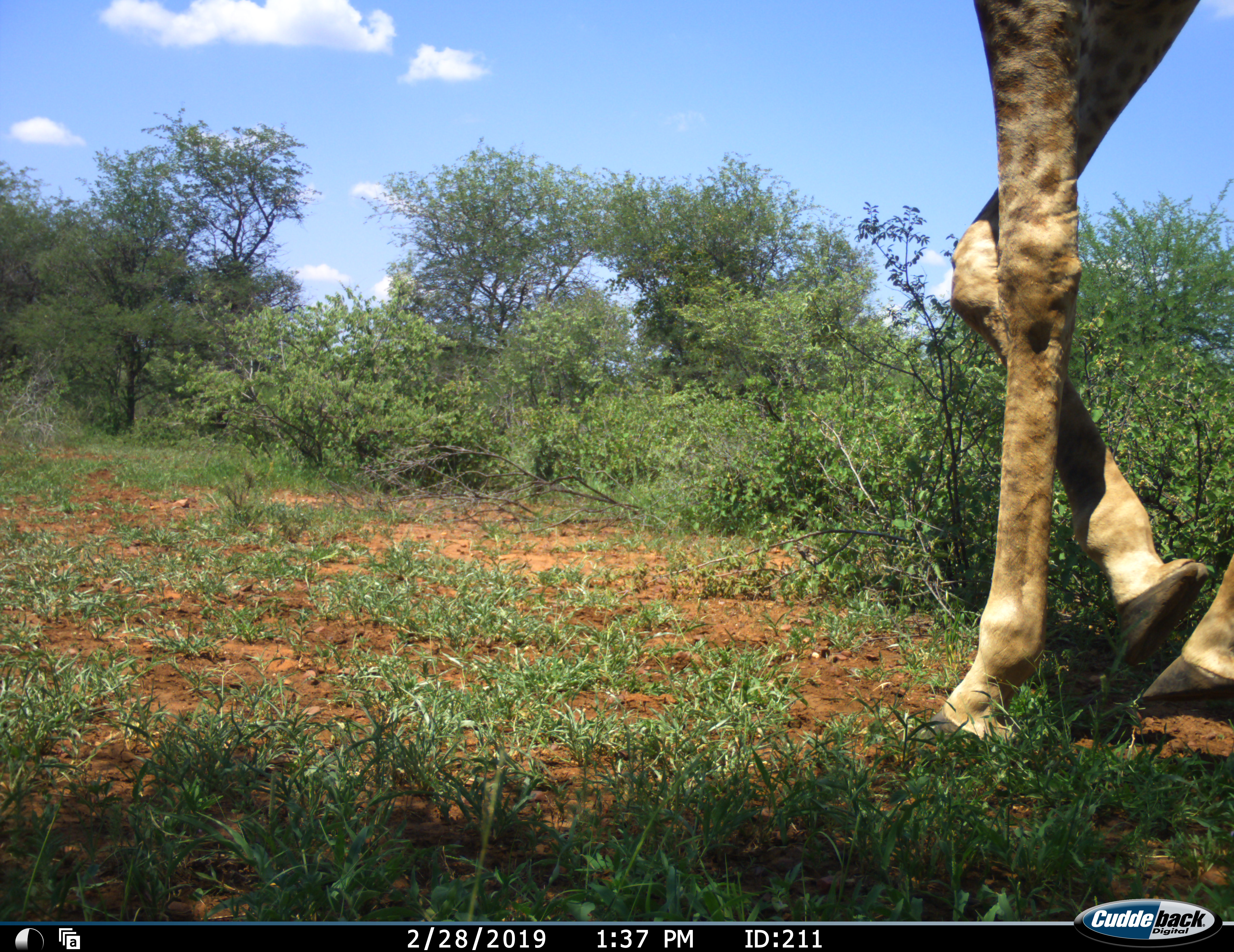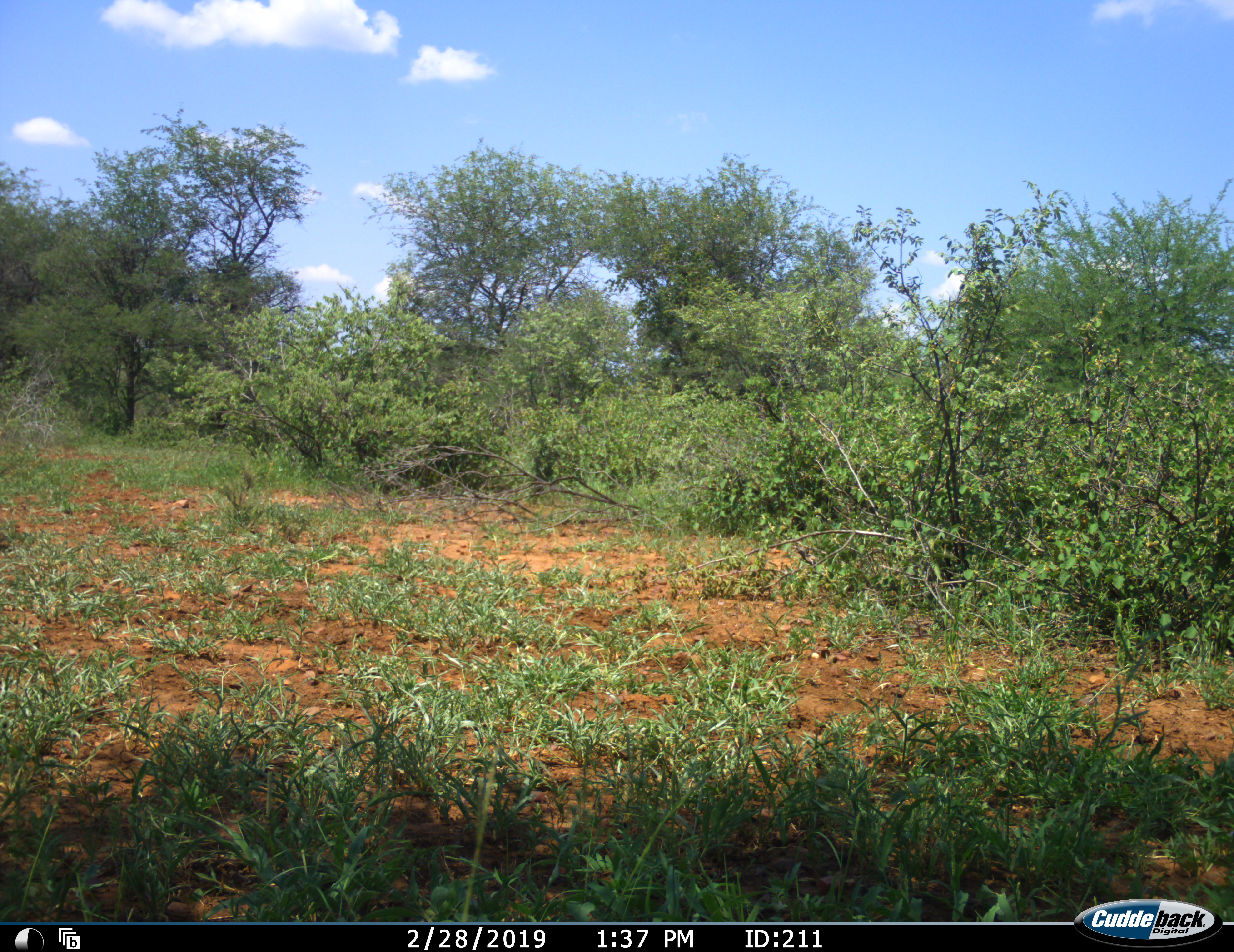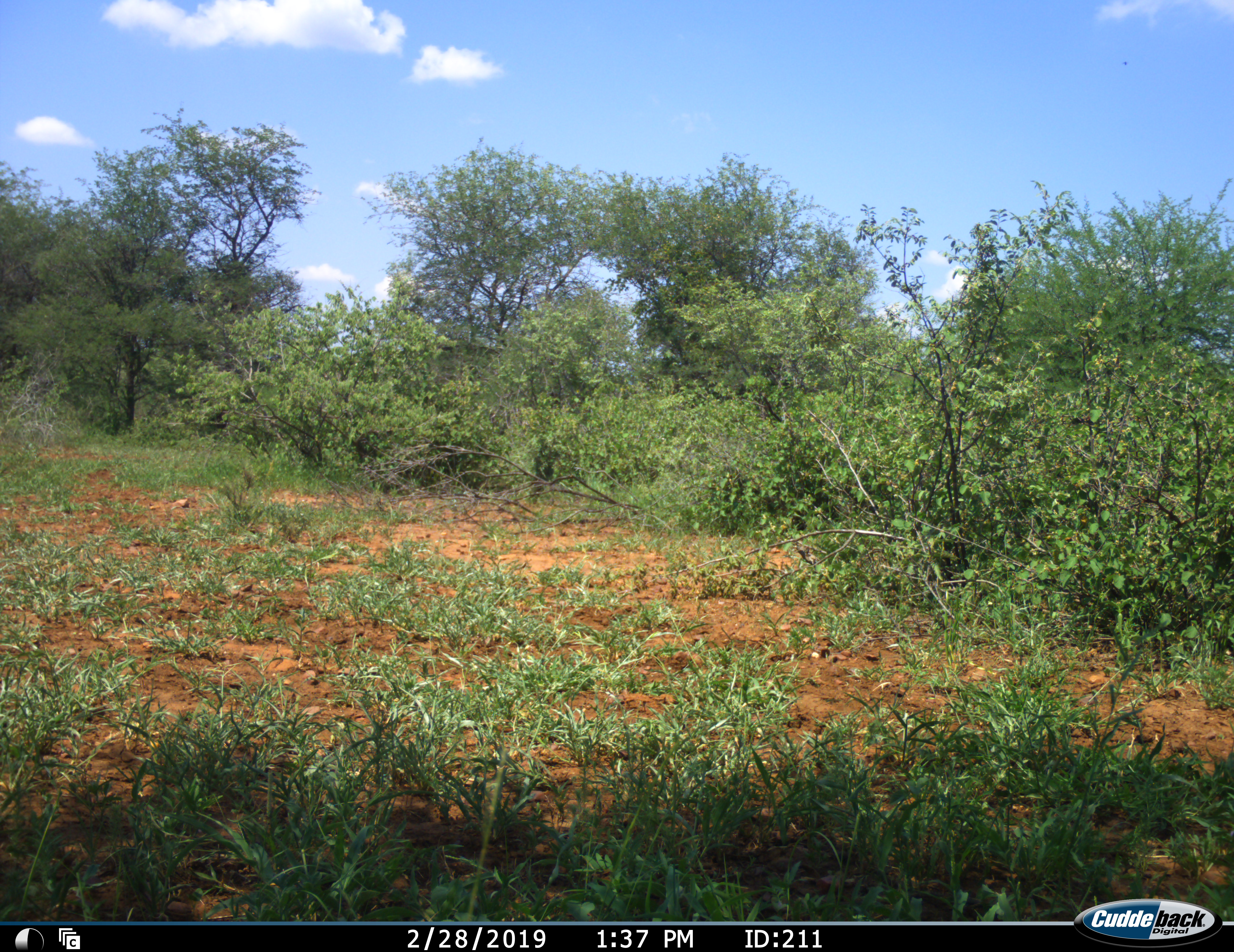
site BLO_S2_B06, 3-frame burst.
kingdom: Animalia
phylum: Chordata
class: Mammalia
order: Artiodactyla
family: Giraffidae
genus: Giraffa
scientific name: Giraffa camelopardalis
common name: giraffe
Giraffe (Giraffa camelopardalis), count 1. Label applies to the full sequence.